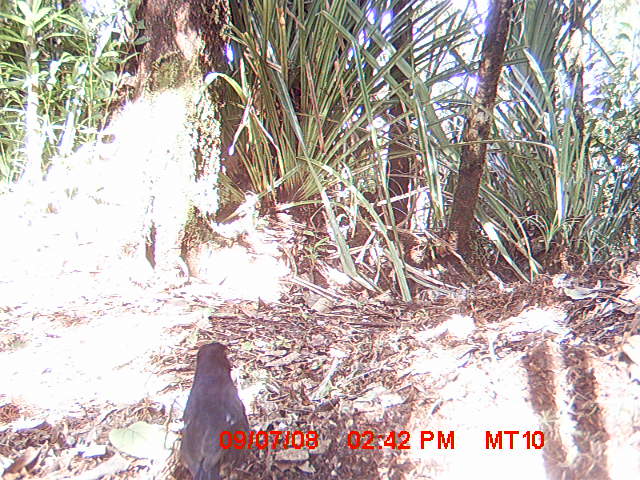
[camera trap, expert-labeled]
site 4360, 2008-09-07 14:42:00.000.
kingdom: Animalia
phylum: Chordata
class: Aves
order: Passeriformes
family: Muscicapidae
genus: Copsychus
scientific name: Copsychus albospecularis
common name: madagascar magpie-robin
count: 1